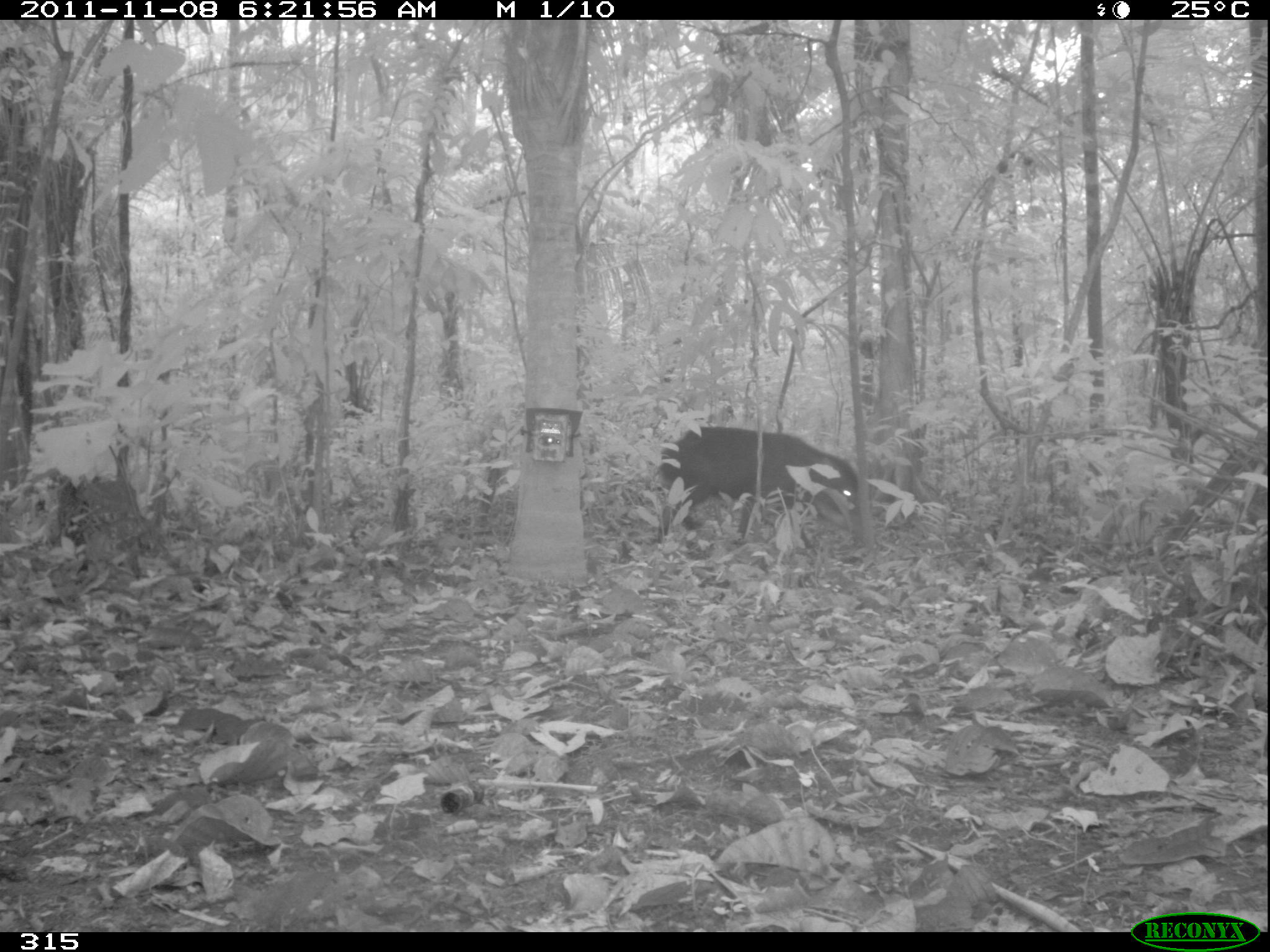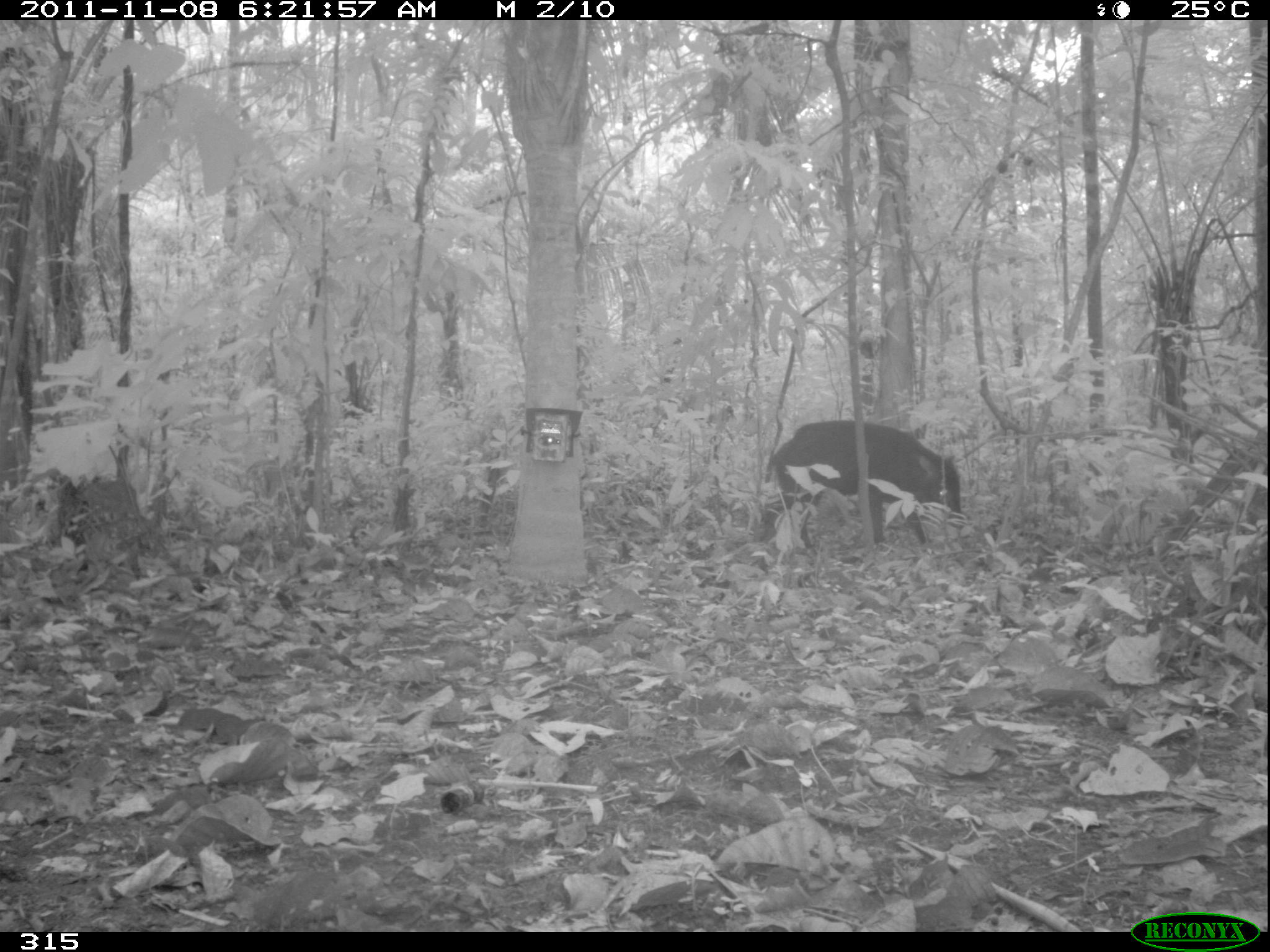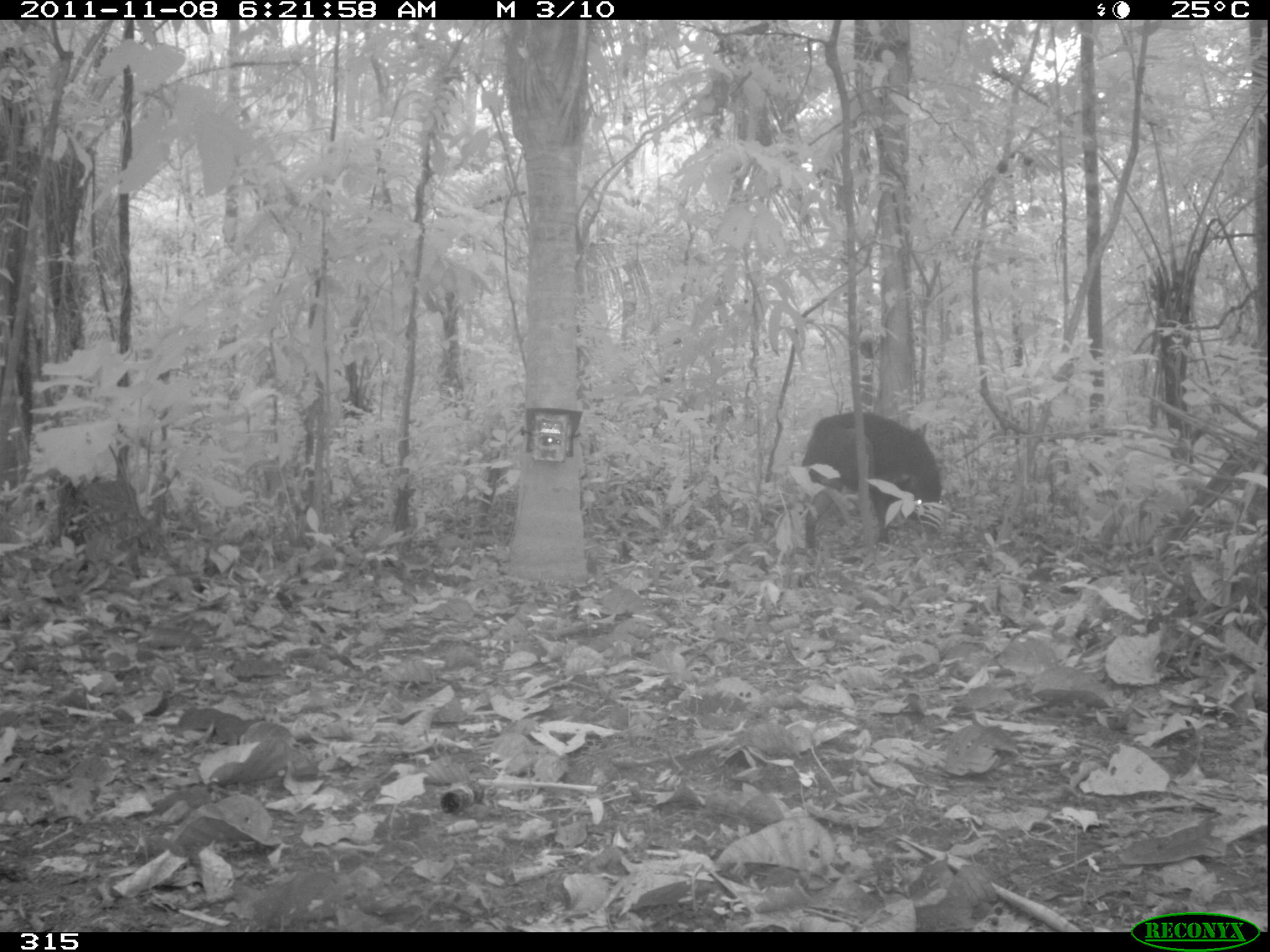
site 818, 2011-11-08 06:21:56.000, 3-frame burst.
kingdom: Animalia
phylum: Chordata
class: Mammalia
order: Artiodactyla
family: Tayassuidae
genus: Tayassu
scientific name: Tayassu pecari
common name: white-lipped peccary